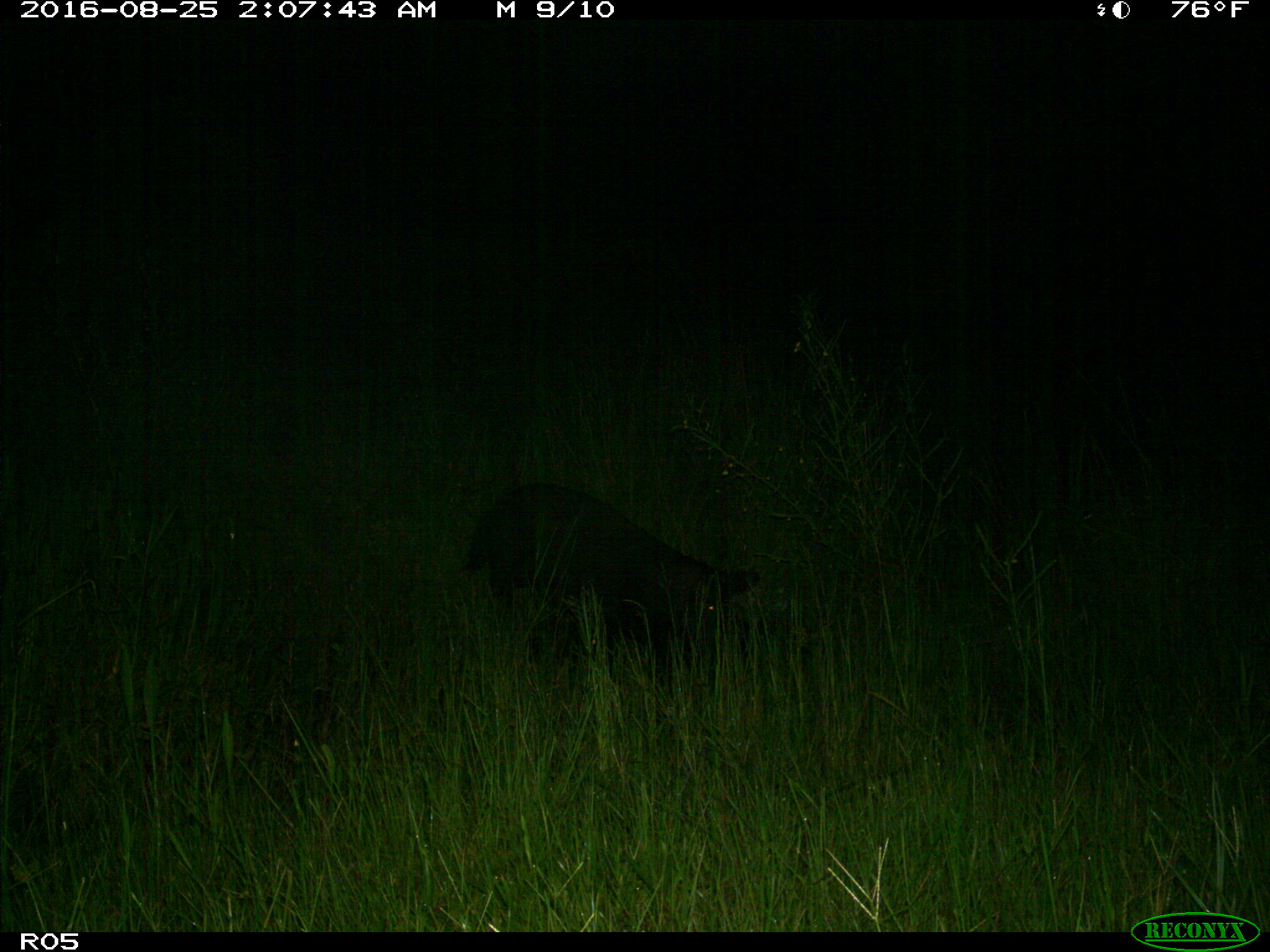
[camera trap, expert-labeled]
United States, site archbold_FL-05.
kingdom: Animalia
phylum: Chordata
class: Mammalia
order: Artiodactyla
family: Suidae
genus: Sus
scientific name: Sus scrofa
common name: wild boar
Sus scrofa (wild boar).